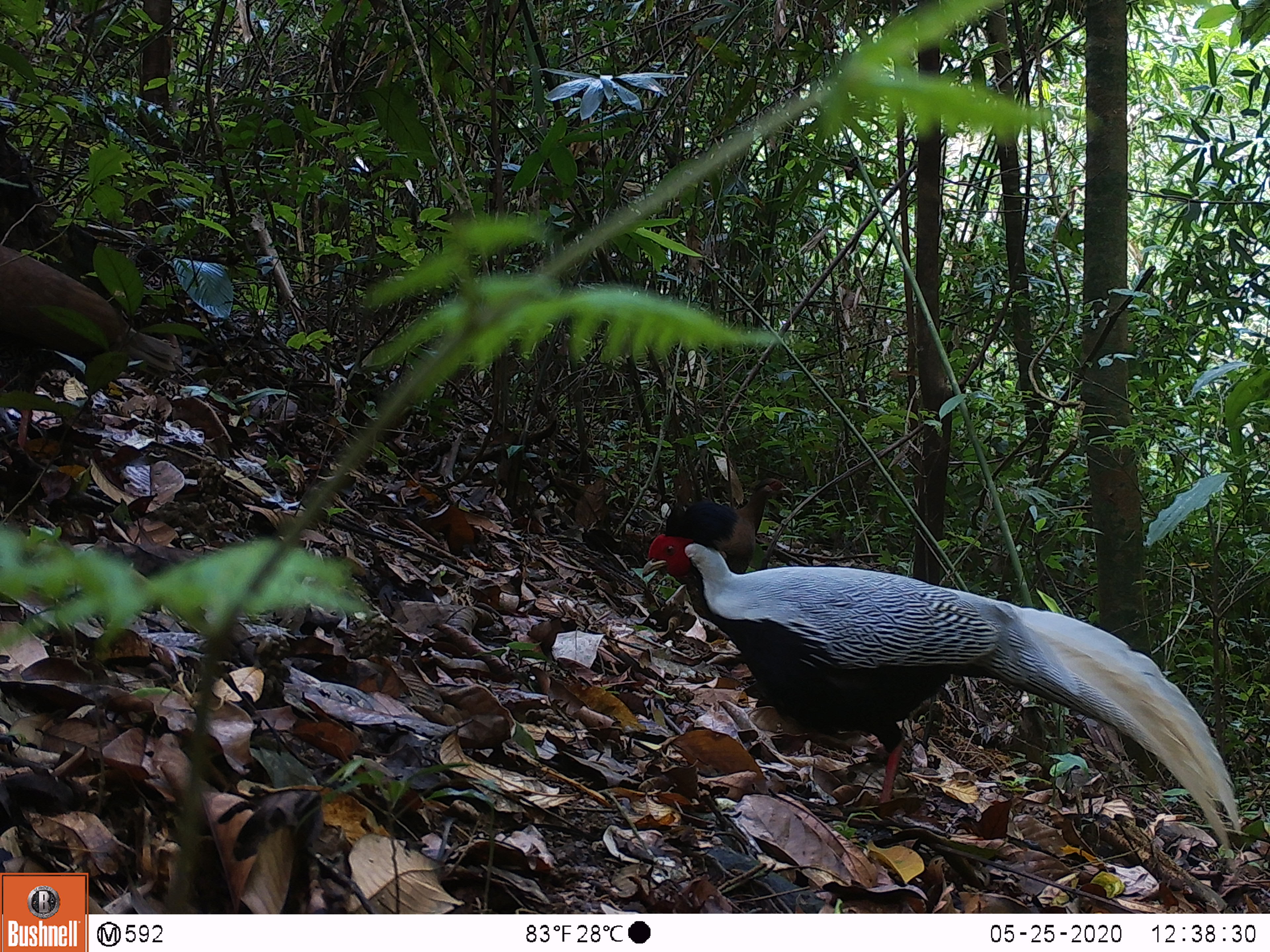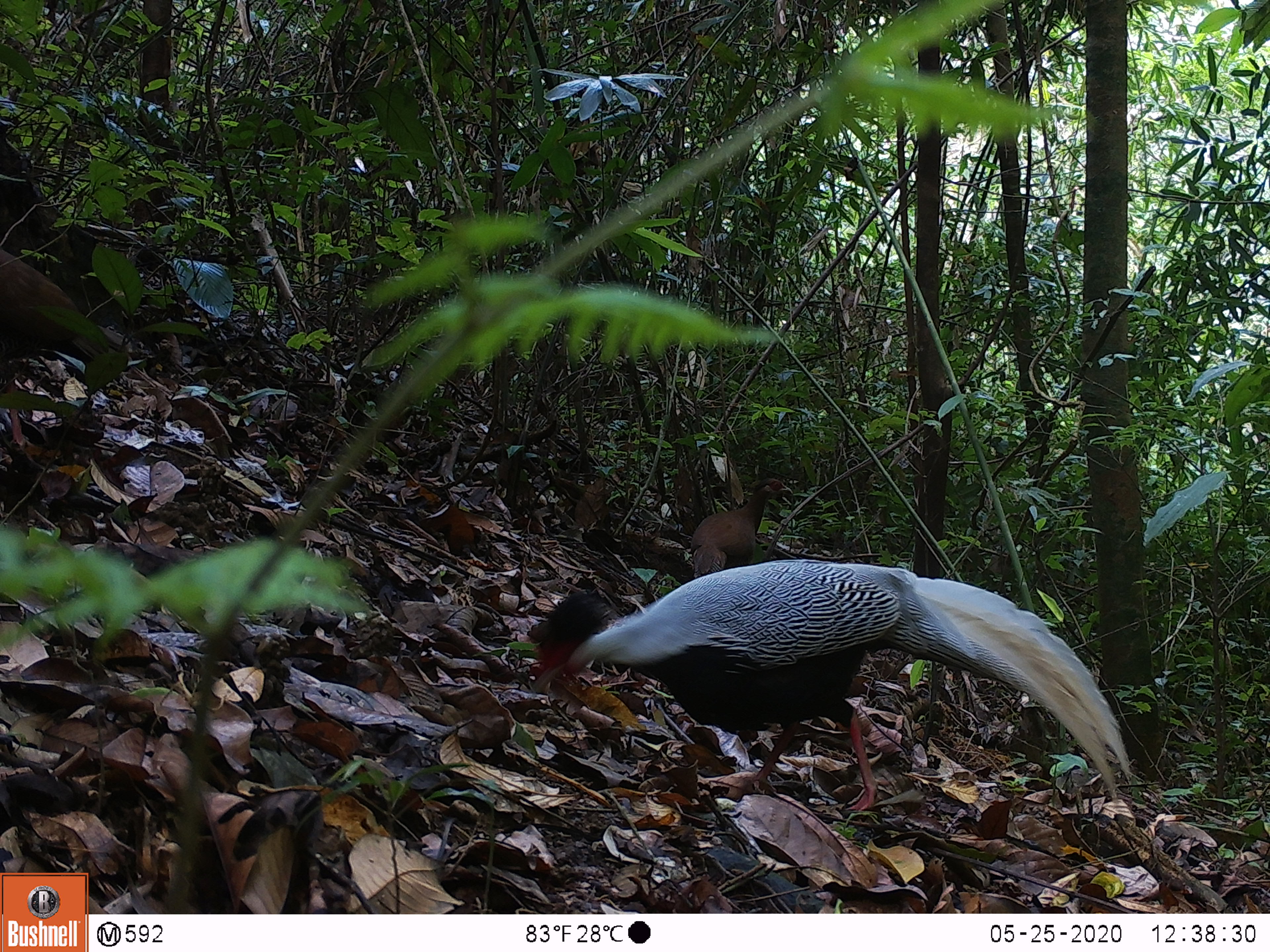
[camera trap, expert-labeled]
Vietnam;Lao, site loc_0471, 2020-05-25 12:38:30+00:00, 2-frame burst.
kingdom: Animalia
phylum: Chordata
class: Aves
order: Galliformes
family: Phasianidae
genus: Lophura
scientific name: Lophura nycthemera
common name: silver pheasant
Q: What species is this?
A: Silver pheasant (Lophura nycthemera).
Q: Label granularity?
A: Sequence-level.